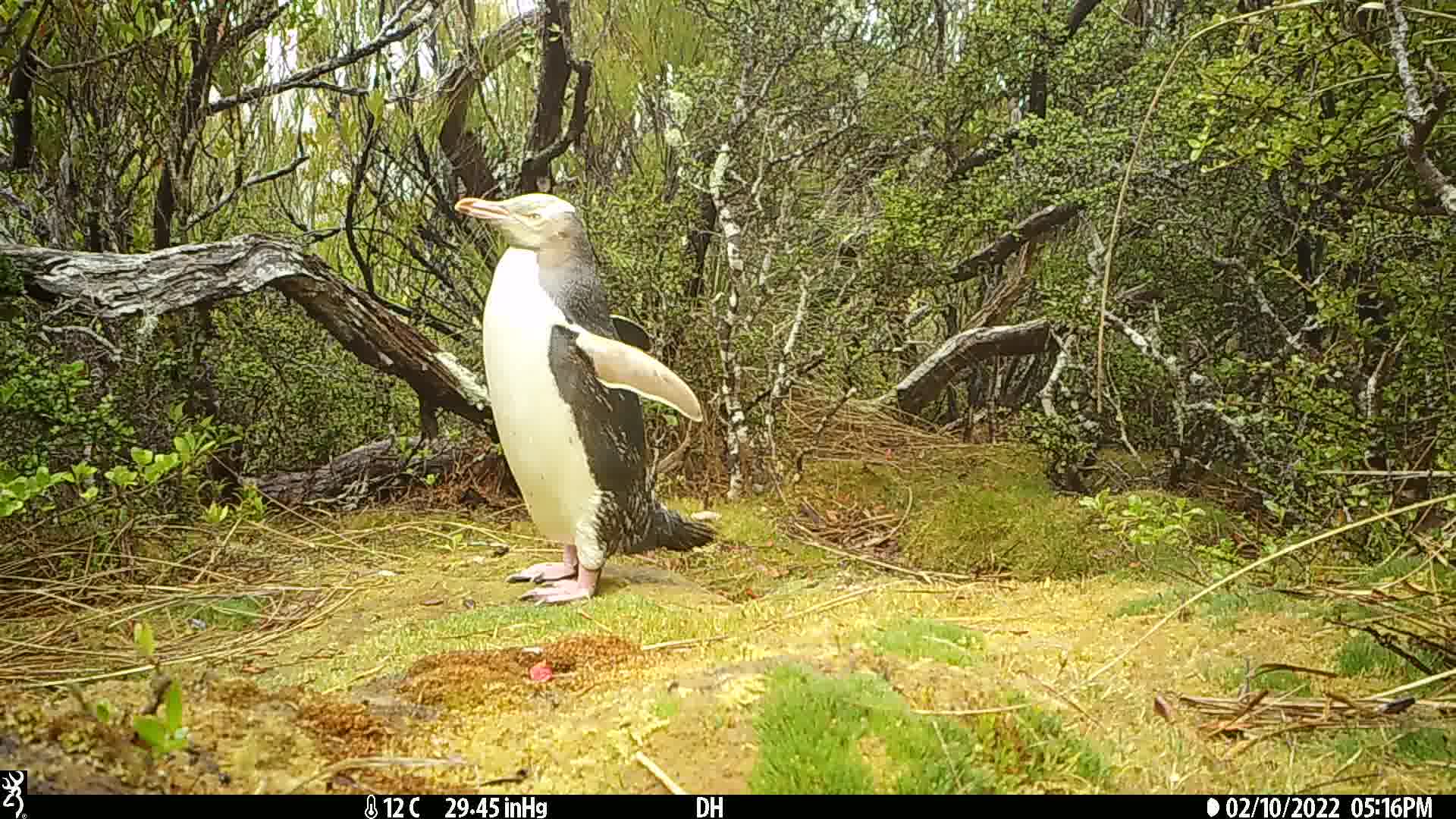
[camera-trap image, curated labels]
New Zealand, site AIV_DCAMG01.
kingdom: Animalia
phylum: Chordata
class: Aves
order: Sphenisciformes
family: Spheniscidae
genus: Megadyptes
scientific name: Megadyptes antipodes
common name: yellow-eyed penguin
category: yellow eyed penguin